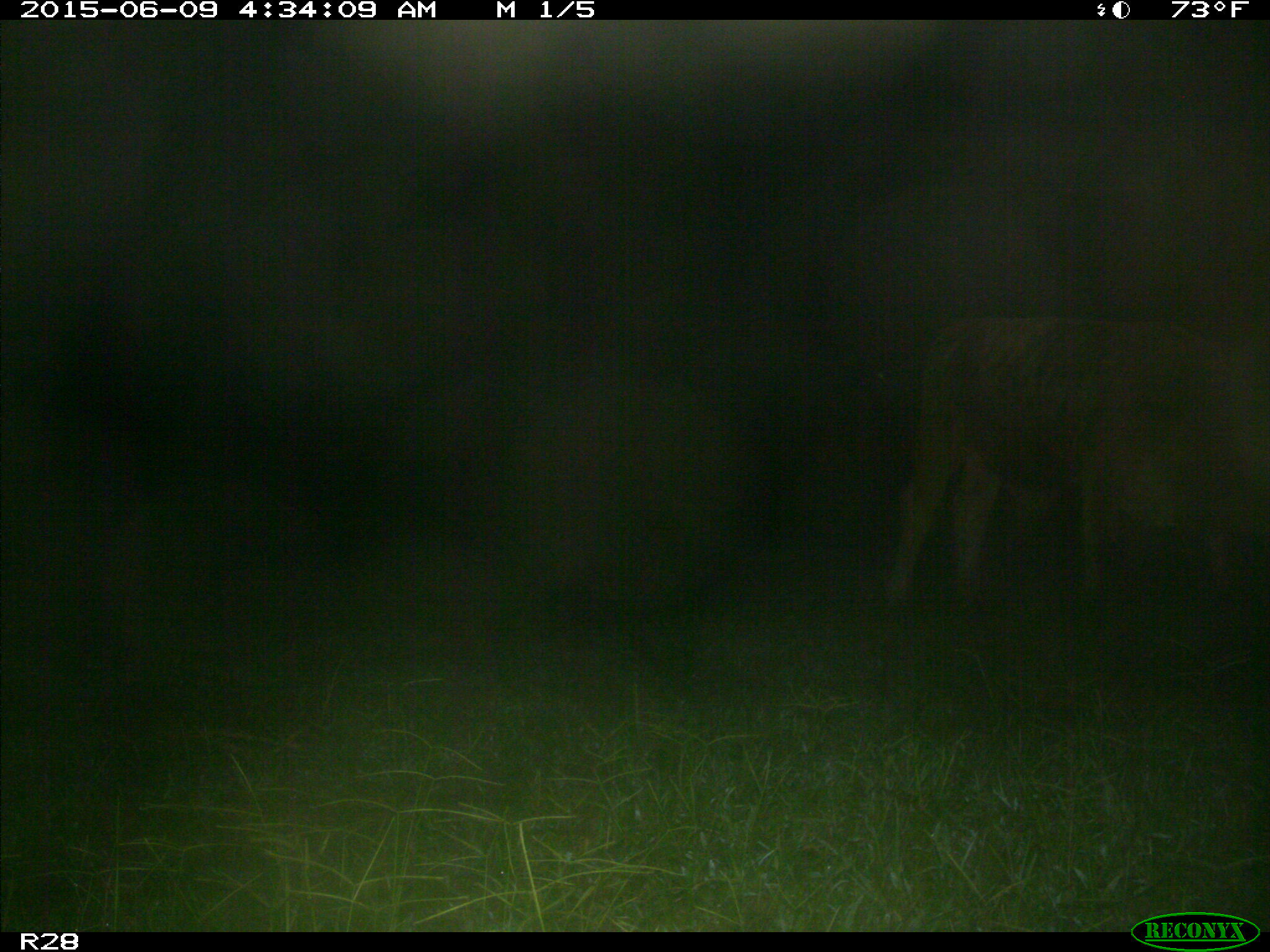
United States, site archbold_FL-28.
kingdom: Animalia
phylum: Chordata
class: Mammalia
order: Artiodactyla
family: Bovidae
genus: Bos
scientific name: Bos taurus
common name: domestic cow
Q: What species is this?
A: Bos taurus (domestic cow).